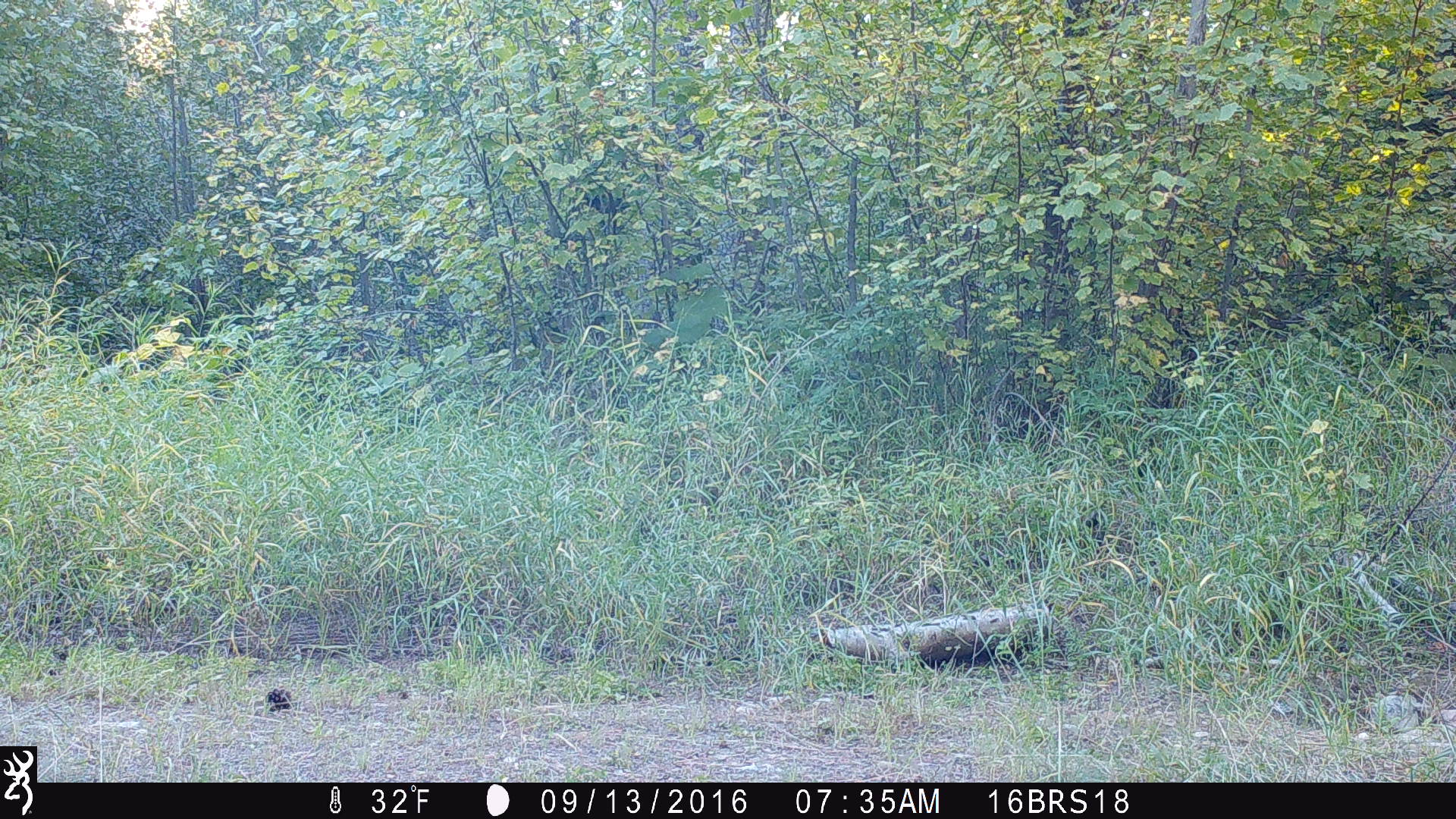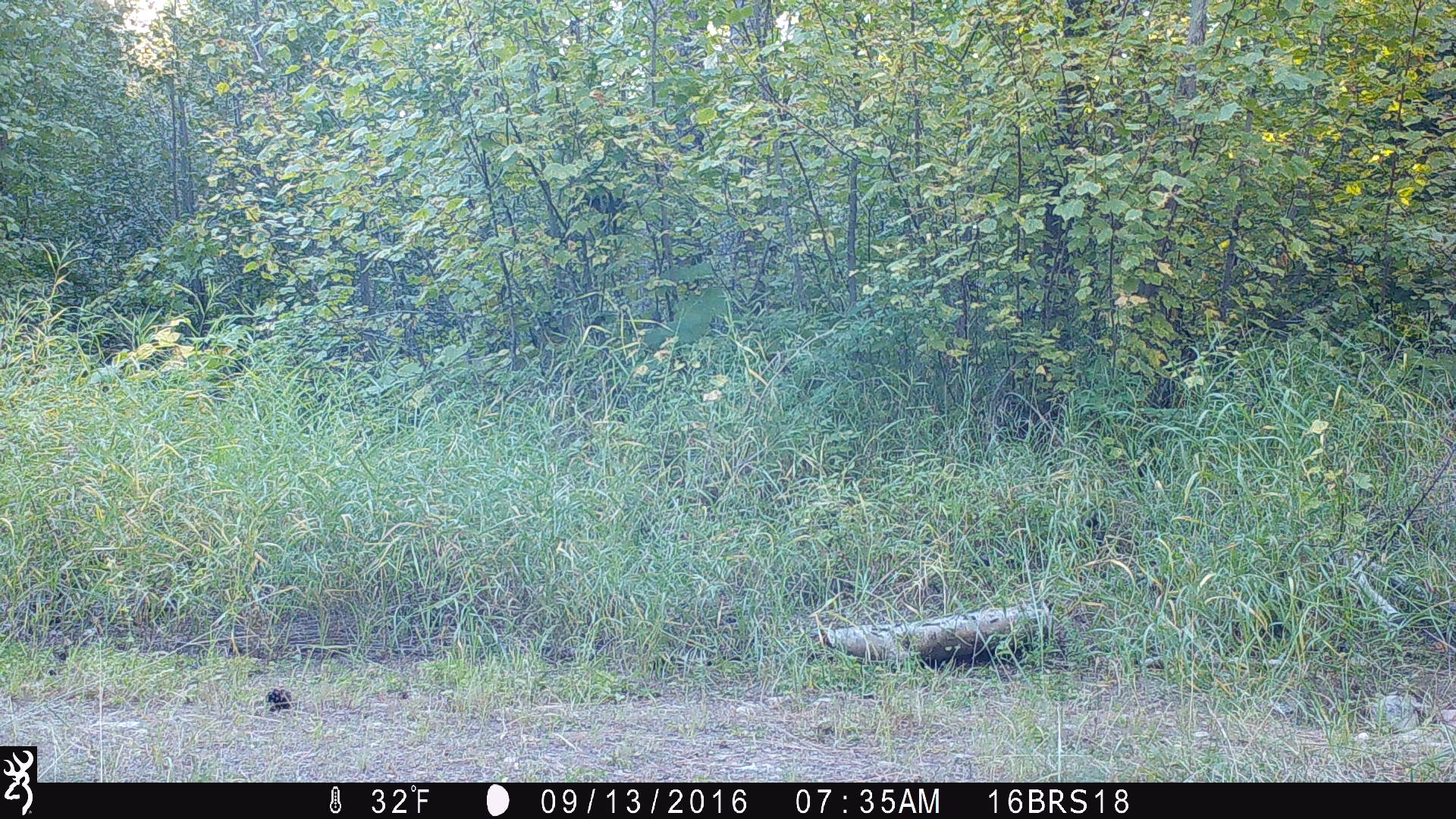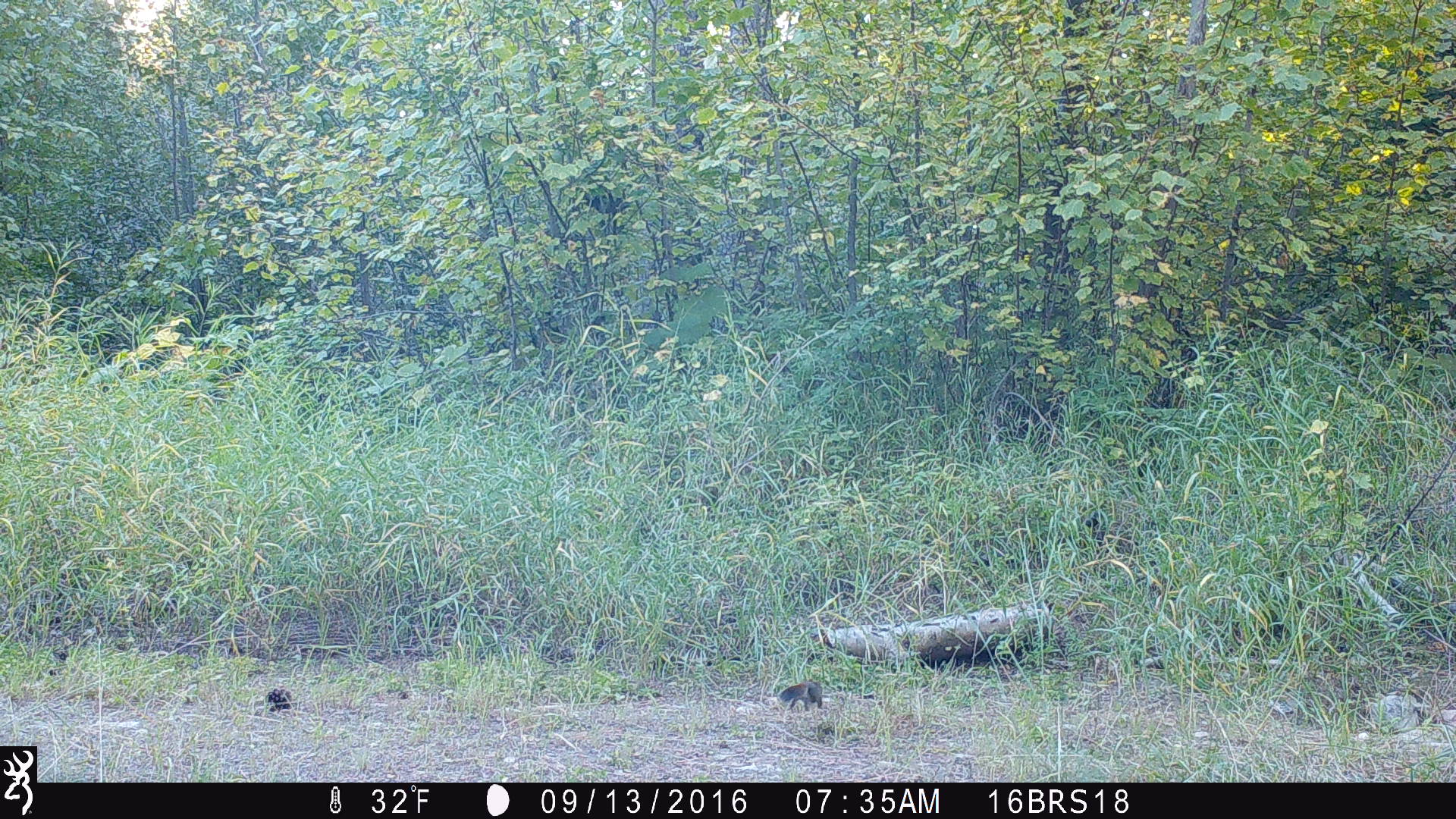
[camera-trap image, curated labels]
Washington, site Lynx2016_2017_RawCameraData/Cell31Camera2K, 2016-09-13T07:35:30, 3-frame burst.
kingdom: Animalia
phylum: Chordata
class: Mammalia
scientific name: Mammalia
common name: small mammal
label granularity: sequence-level